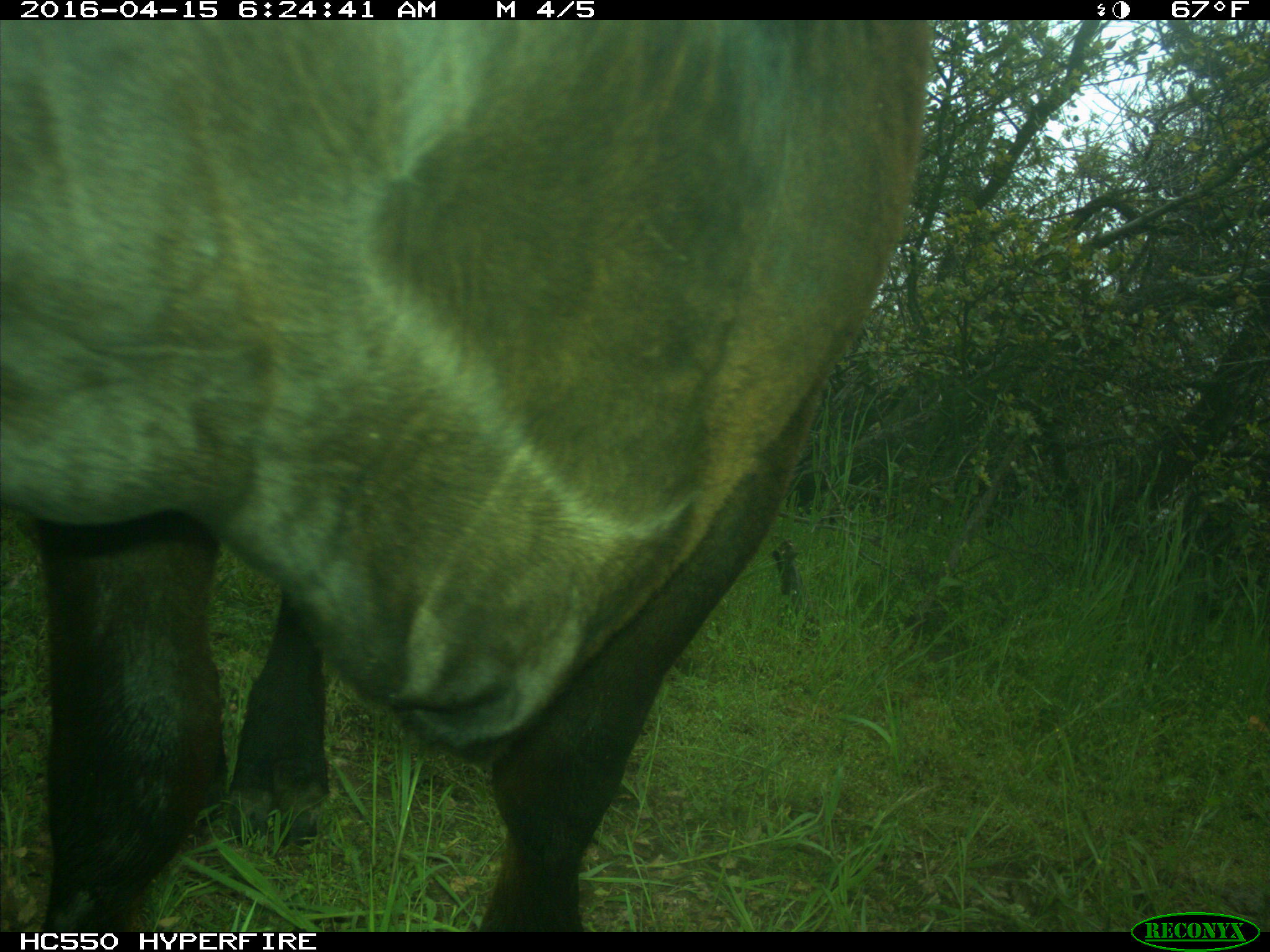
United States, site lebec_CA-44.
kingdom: Animalia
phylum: Chordata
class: Mammalia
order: Artiodactyla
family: Bovidae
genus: Bos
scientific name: Bos taurus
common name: domestic cow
Bos taurus (domestic cow).